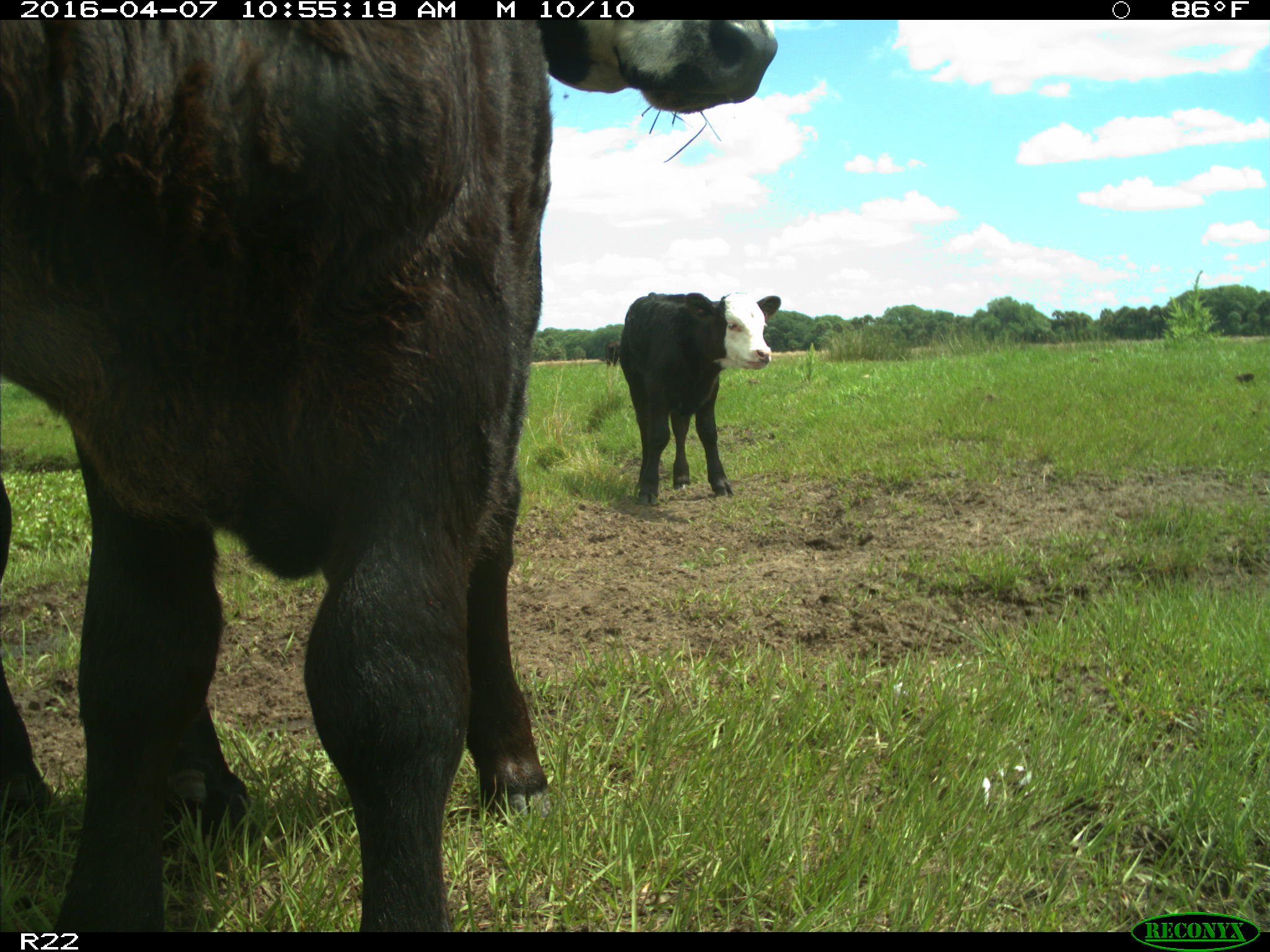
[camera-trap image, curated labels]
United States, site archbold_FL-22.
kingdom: Animalia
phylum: Chordata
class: Mammalia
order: Artiodactyla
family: Bovidae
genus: Bos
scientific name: Bos taurus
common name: domestic cow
Bos taurus (domestic cow).